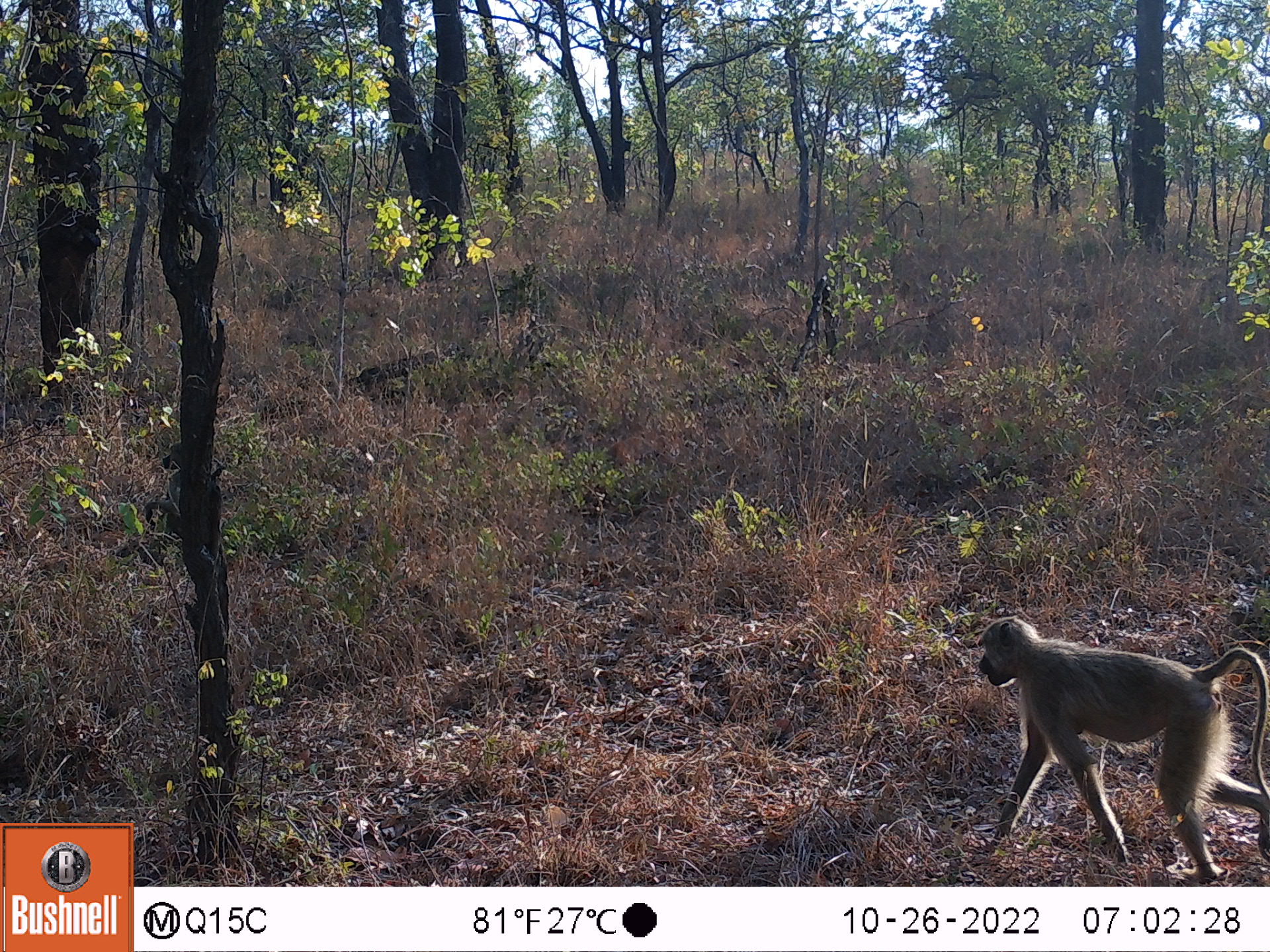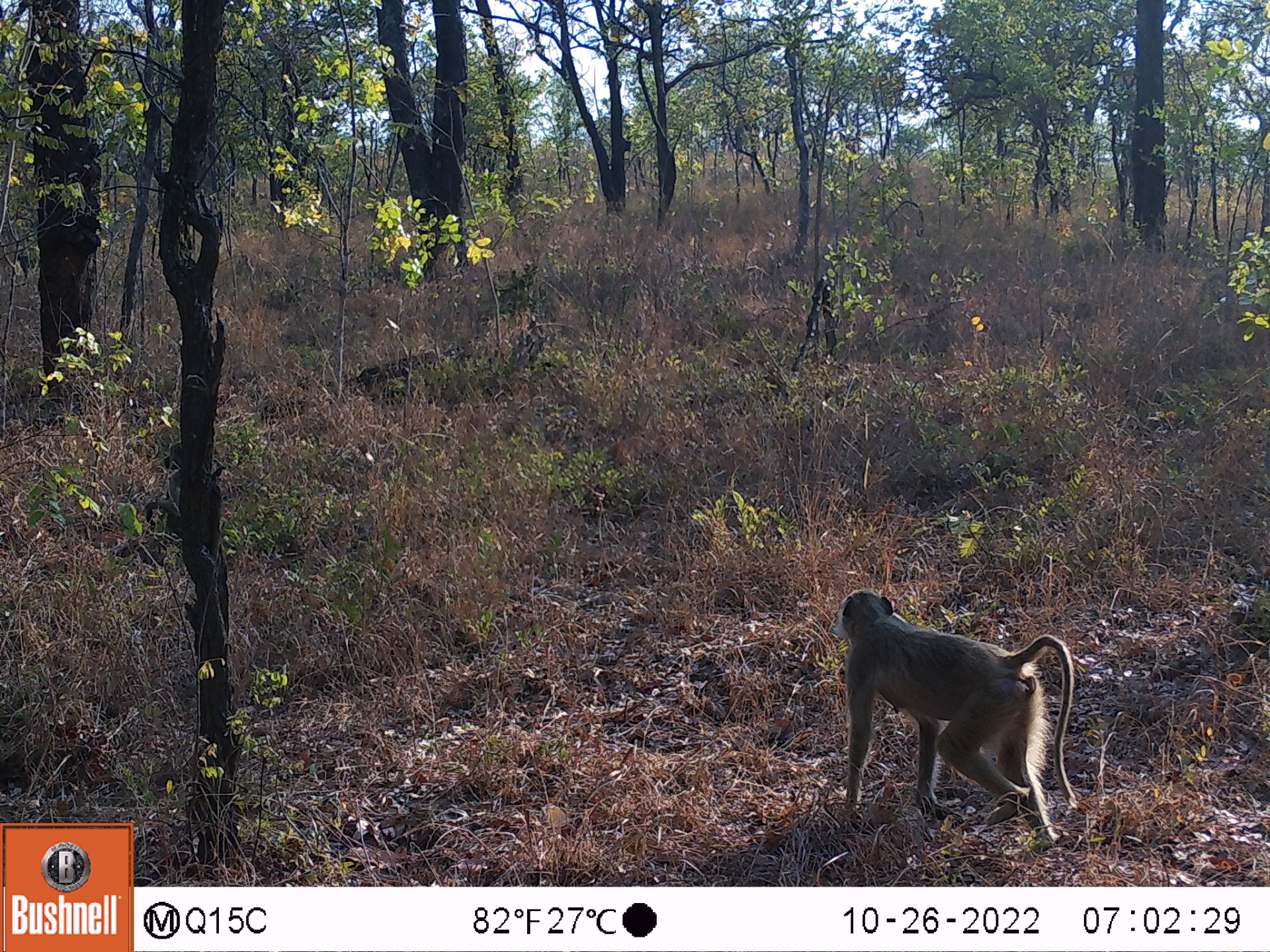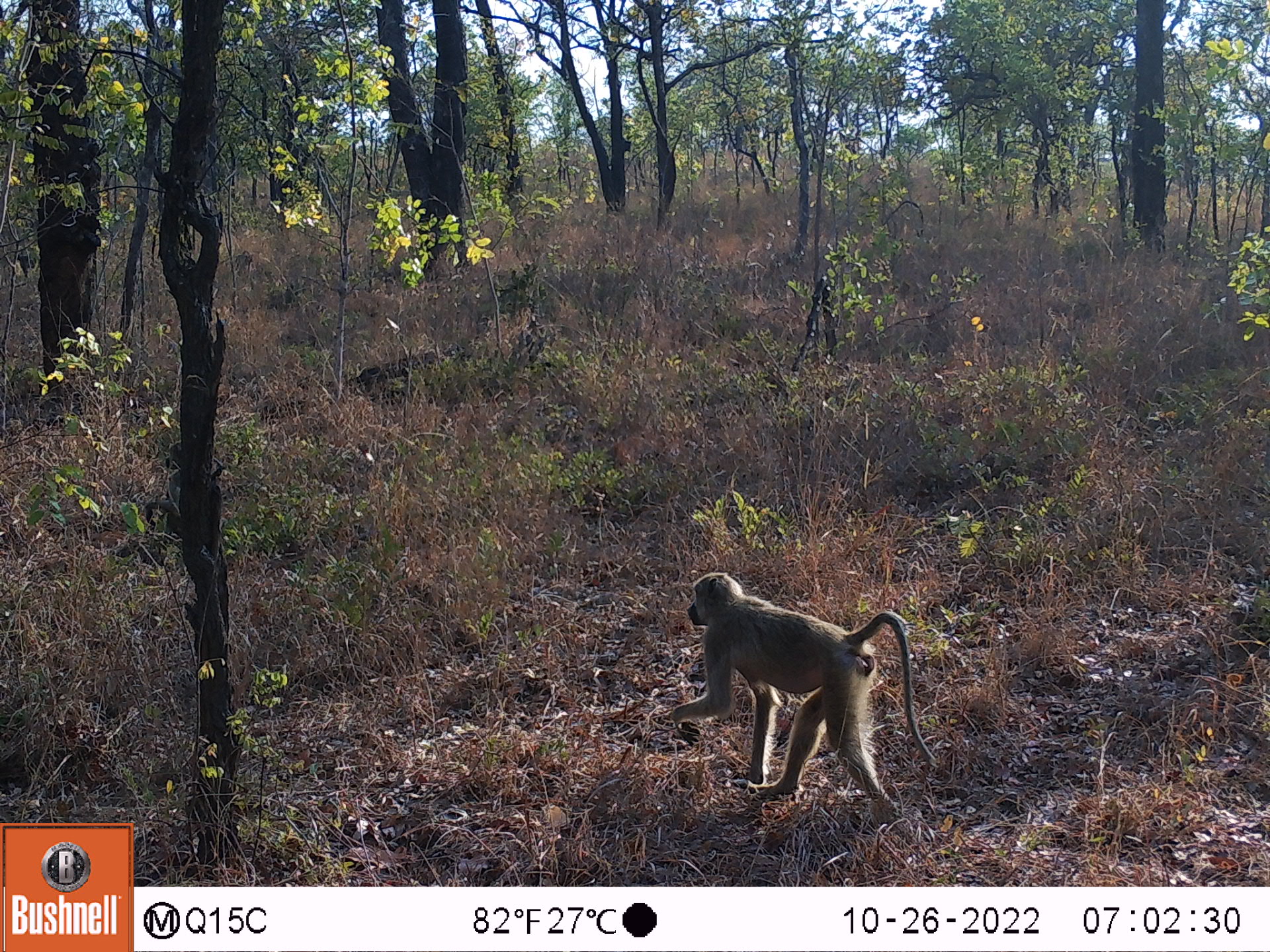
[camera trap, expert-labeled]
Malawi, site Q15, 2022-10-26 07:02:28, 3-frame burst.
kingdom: Animalia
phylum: Chordata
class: Mammalia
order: Primates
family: Cercopithecidae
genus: Papio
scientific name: Papio cynocephalus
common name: yellow baboon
Yellow baboon (Papio cynocephalus), count 3.